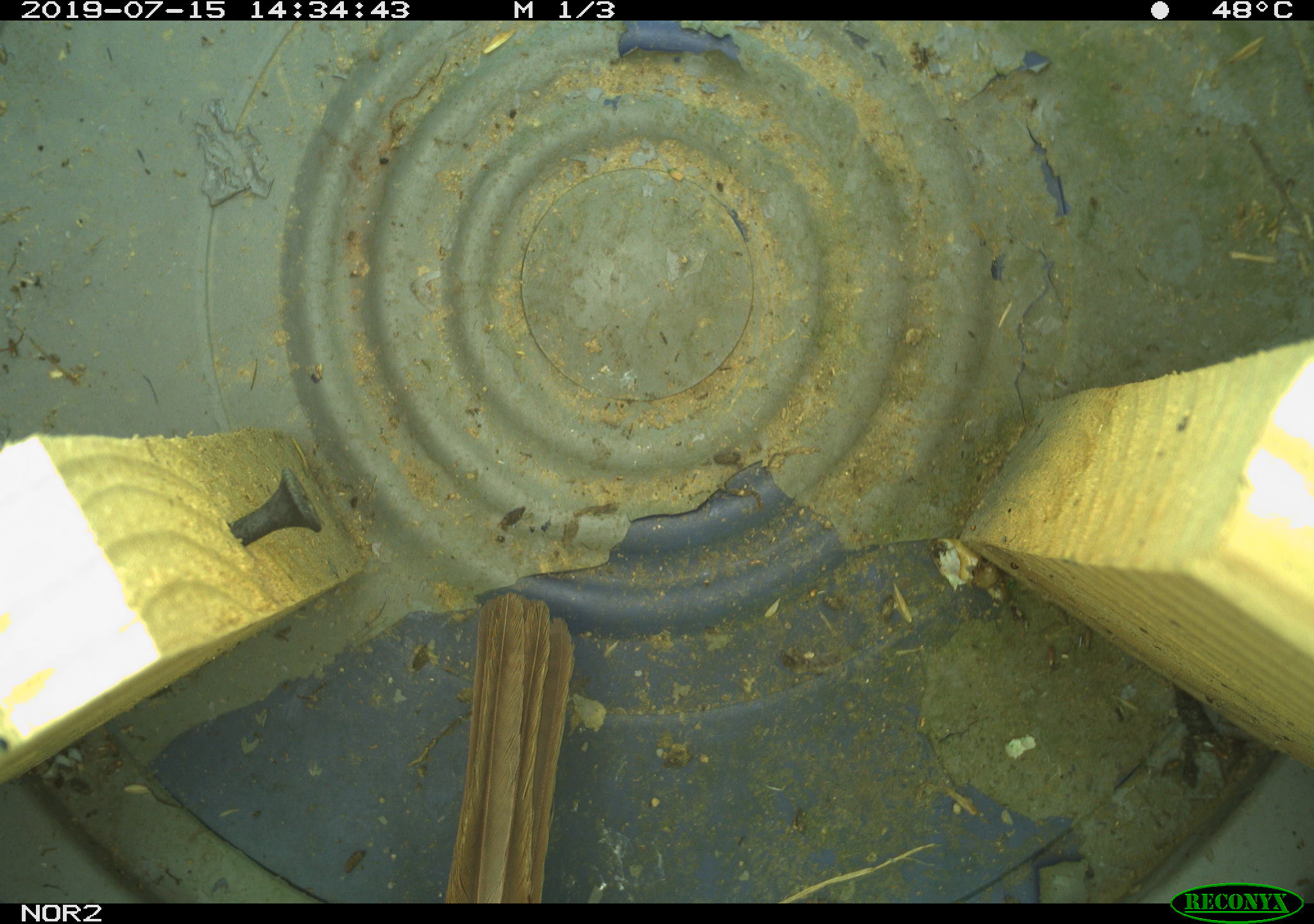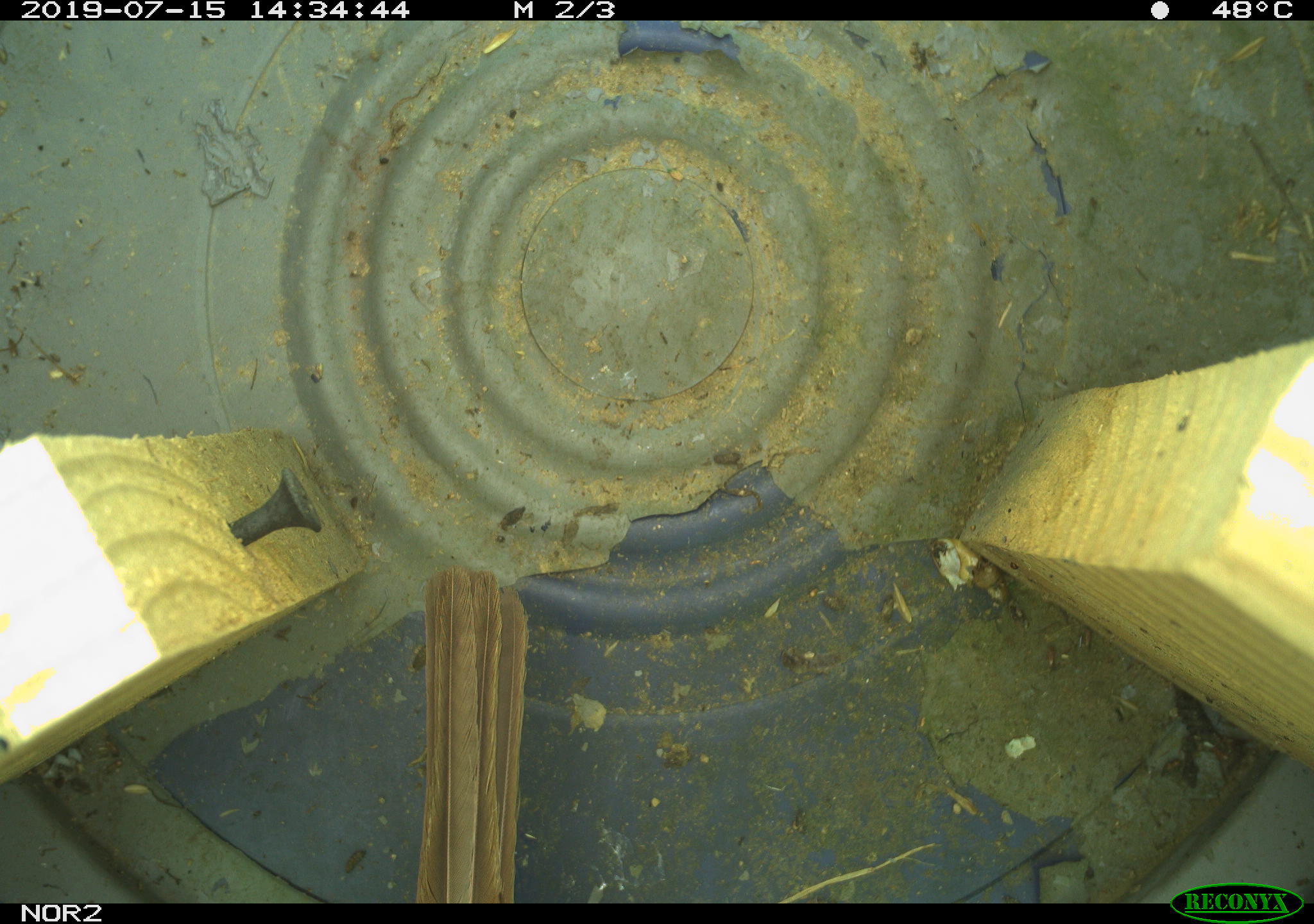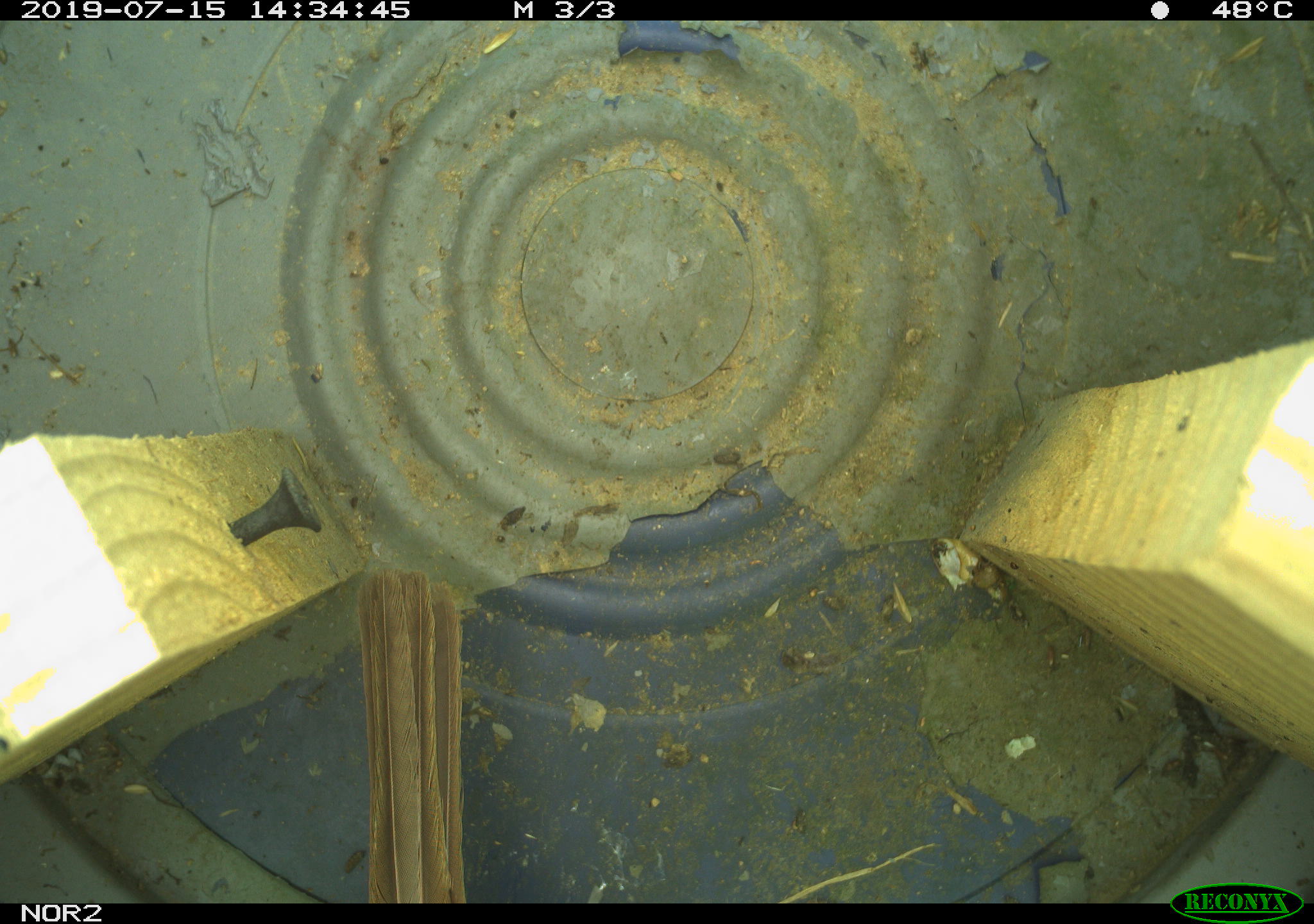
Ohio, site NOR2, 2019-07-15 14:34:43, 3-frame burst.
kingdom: Animalia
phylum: Chordata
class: Aves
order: Passeriformes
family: Passerellidae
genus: Melospiza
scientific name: Melospiza melodia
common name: song sparrow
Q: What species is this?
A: Song sparrow (Melospiza melodia).